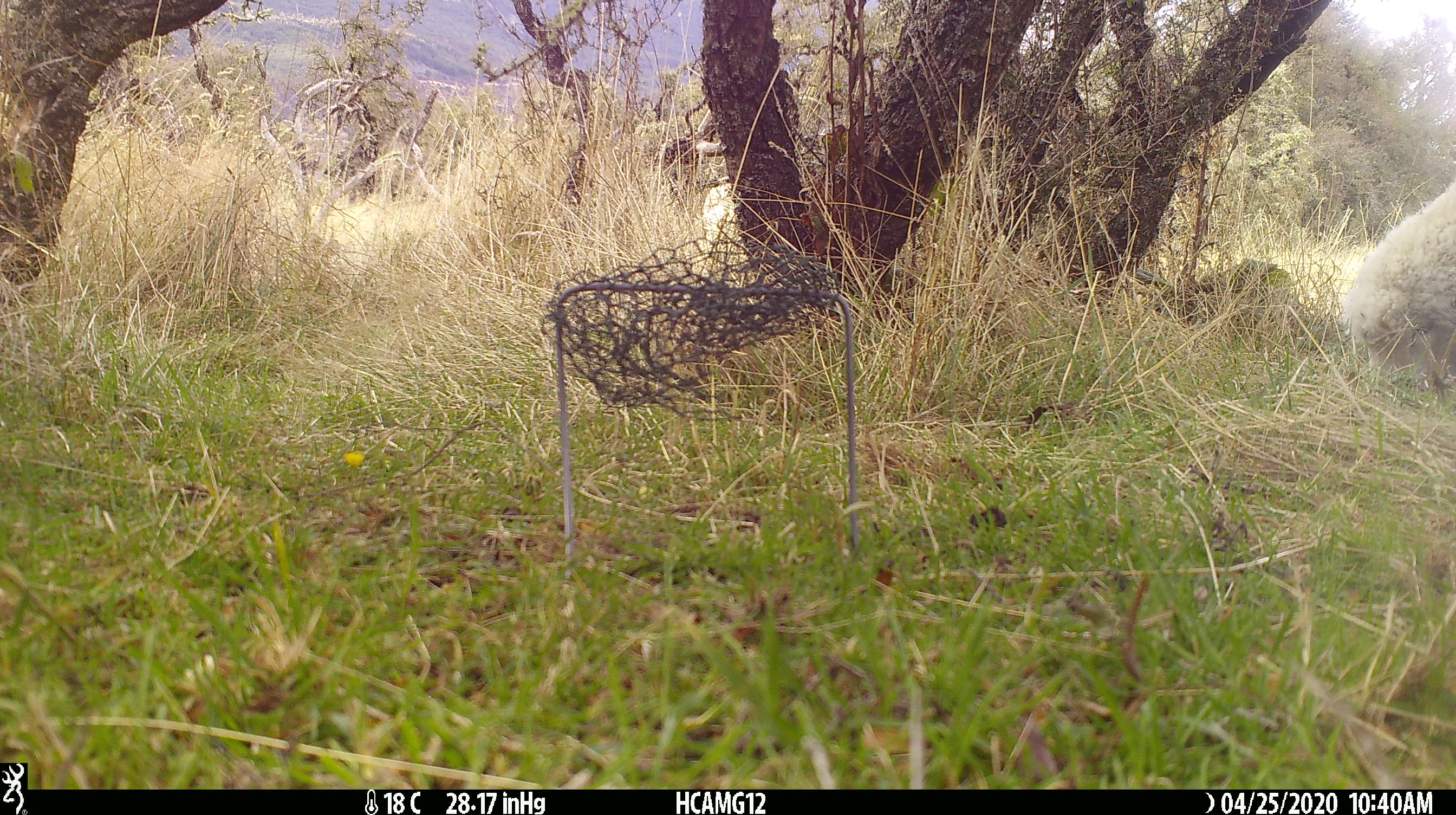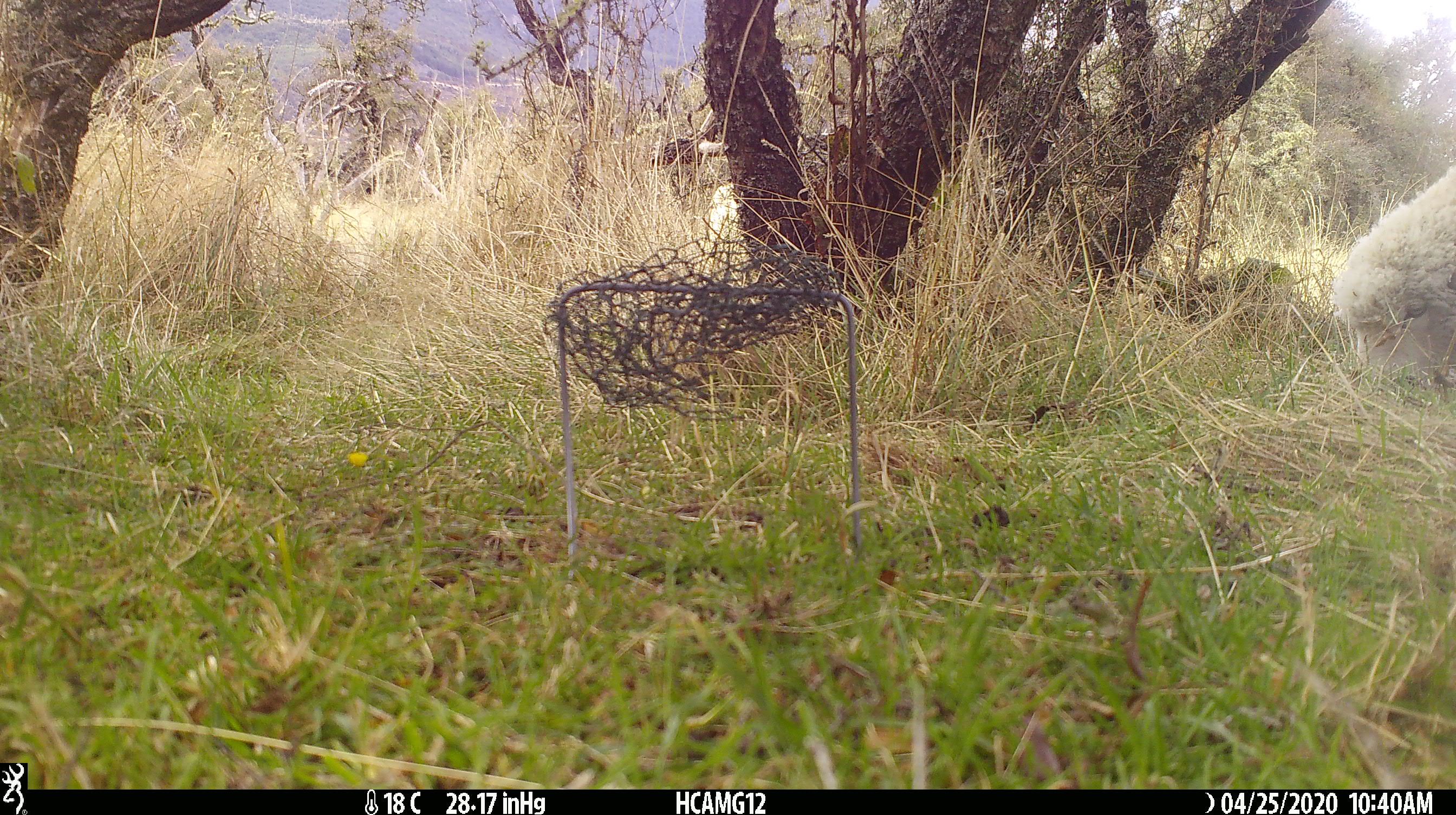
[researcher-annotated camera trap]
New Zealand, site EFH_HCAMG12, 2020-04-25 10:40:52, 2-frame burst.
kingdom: Animalia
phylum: Chordata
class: Mammalia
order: Artiodactyla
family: Bovidae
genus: Ovis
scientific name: Ovis aries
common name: domestic sheep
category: sheep